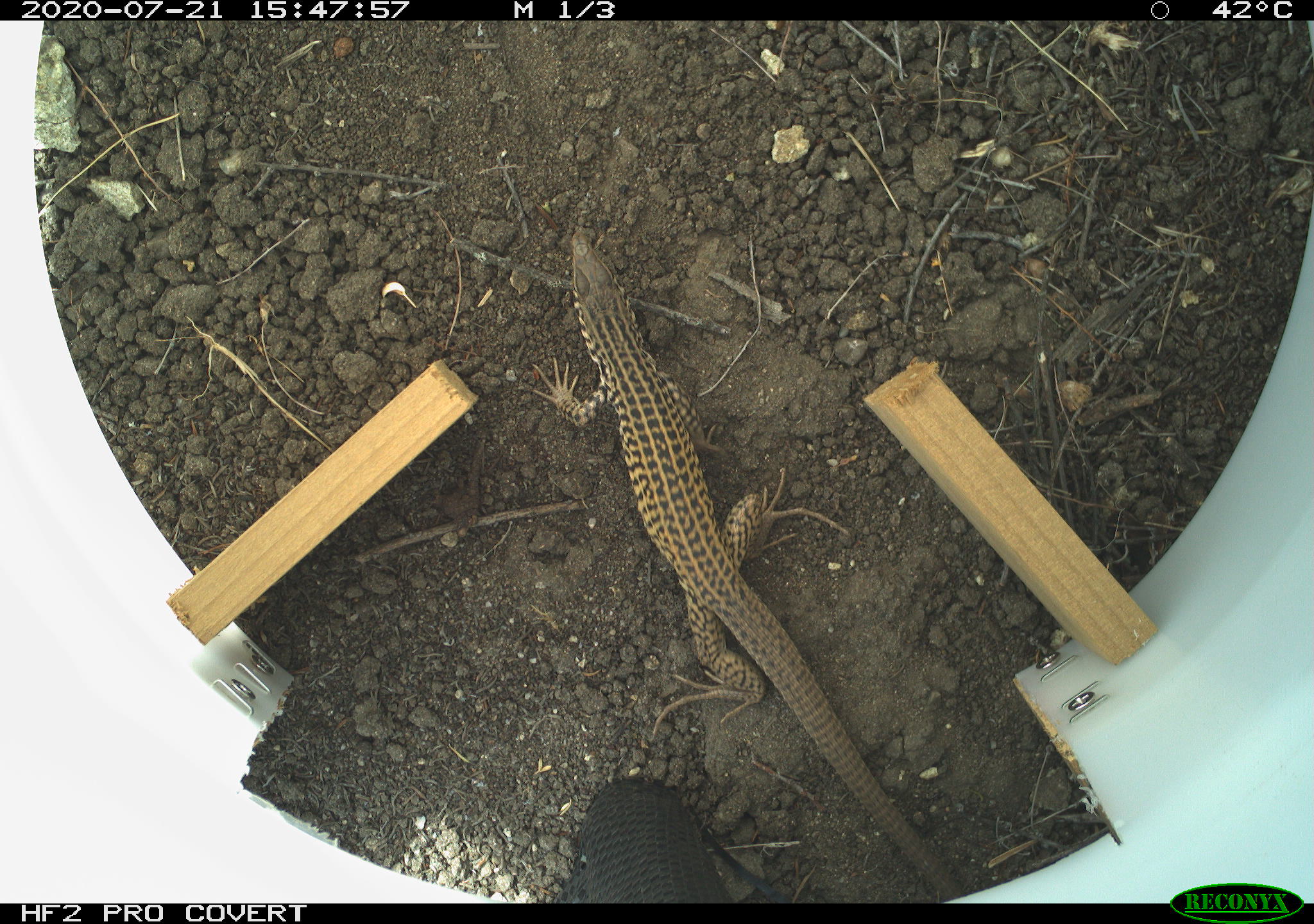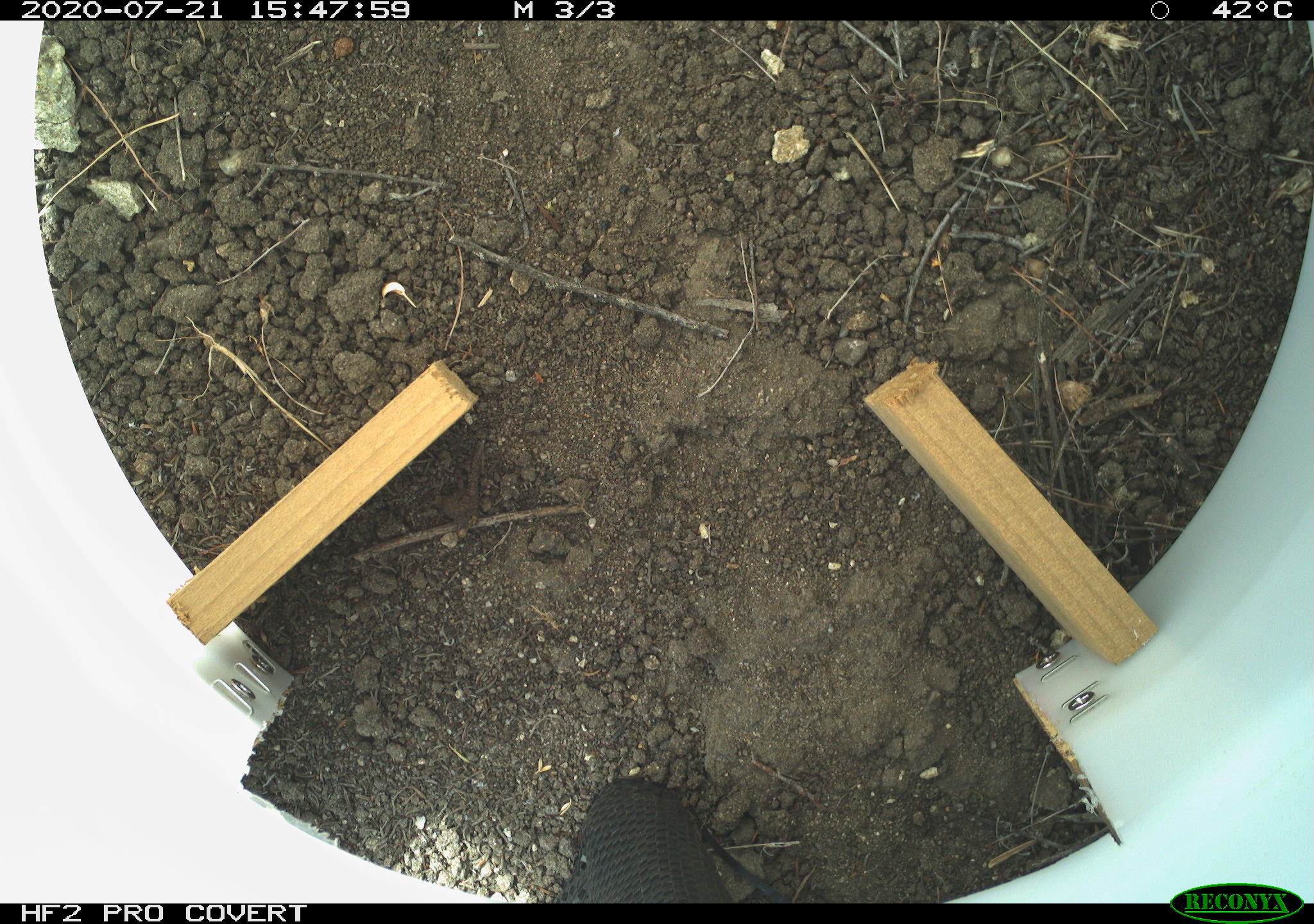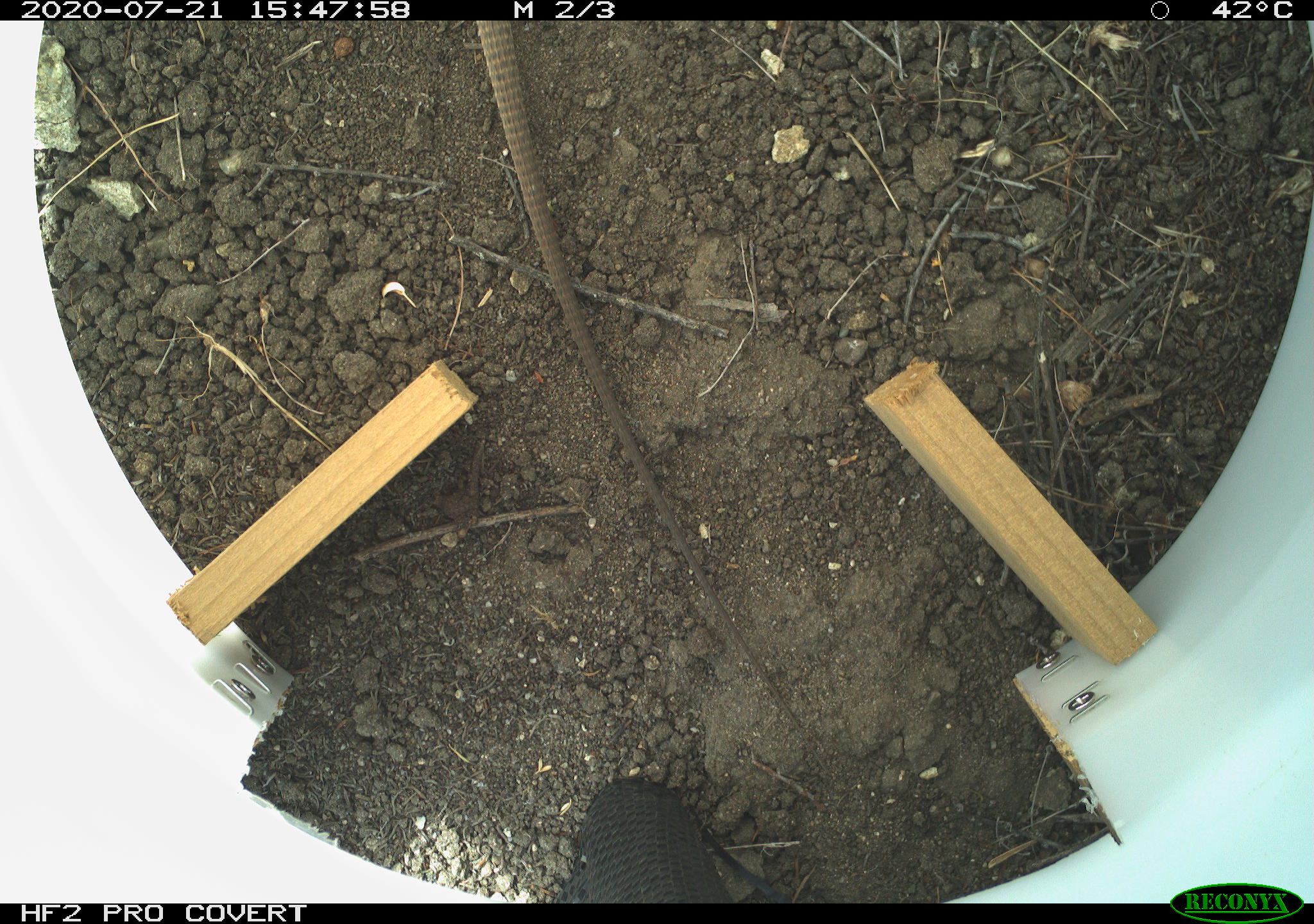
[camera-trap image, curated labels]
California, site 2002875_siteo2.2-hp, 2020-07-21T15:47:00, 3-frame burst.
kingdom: Animalia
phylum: Chordata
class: Reptilia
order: Squamata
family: Teiidae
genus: Aspidoscelis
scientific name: Aspidoscelis tigris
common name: western whiptail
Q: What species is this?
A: Western whiptail (Aspidoscelis tigris).